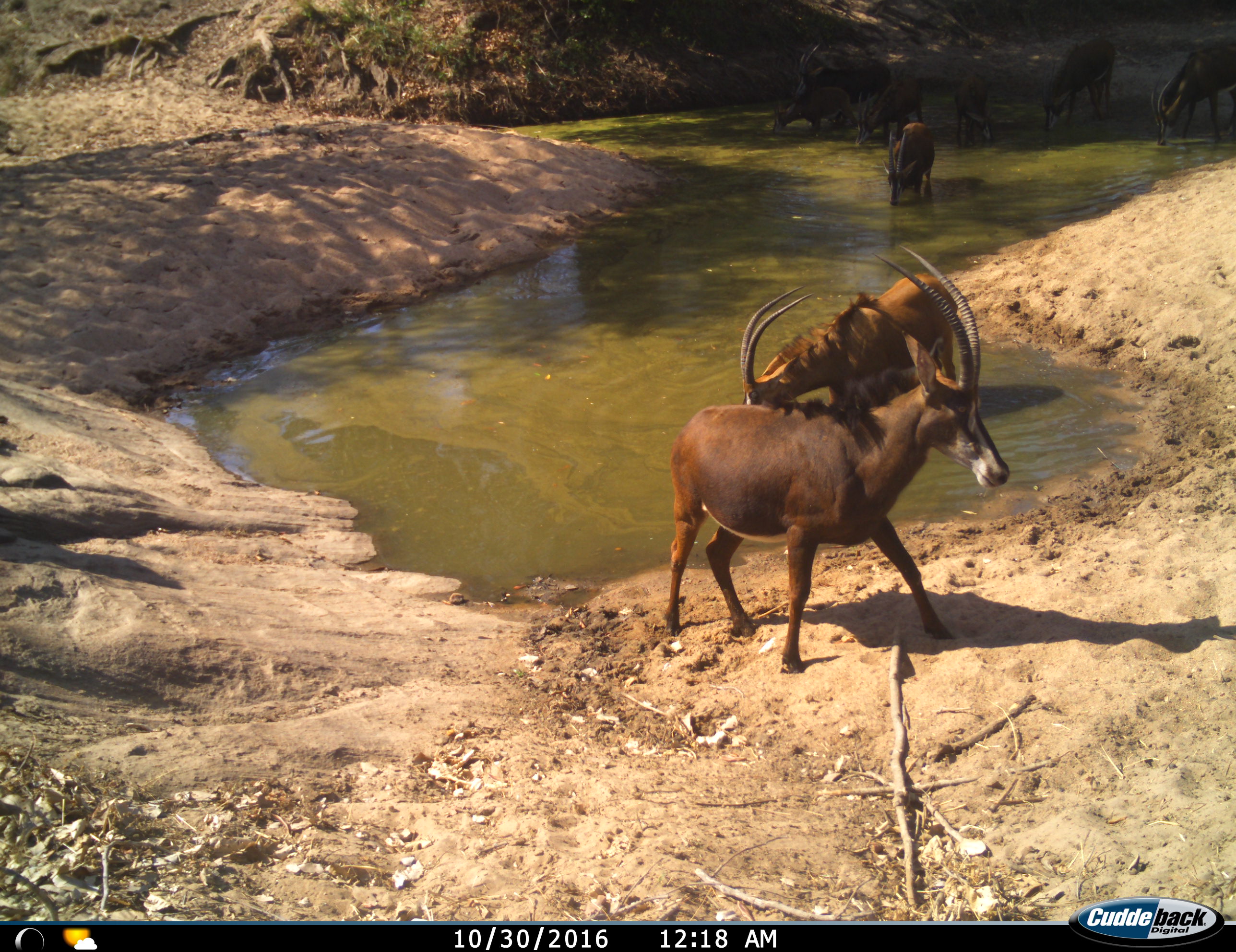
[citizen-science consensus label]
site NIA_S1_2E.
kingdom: Animalia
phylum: Chordata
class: Mammalia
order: Artiodactyla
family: Bovidae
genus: Hippotragus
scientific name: Hippotragus niger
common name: sable antelope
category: sable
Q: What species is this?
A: Sable (sable antelope) (Hippotragus niger).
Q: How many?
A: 9.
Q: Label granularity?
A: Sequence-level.